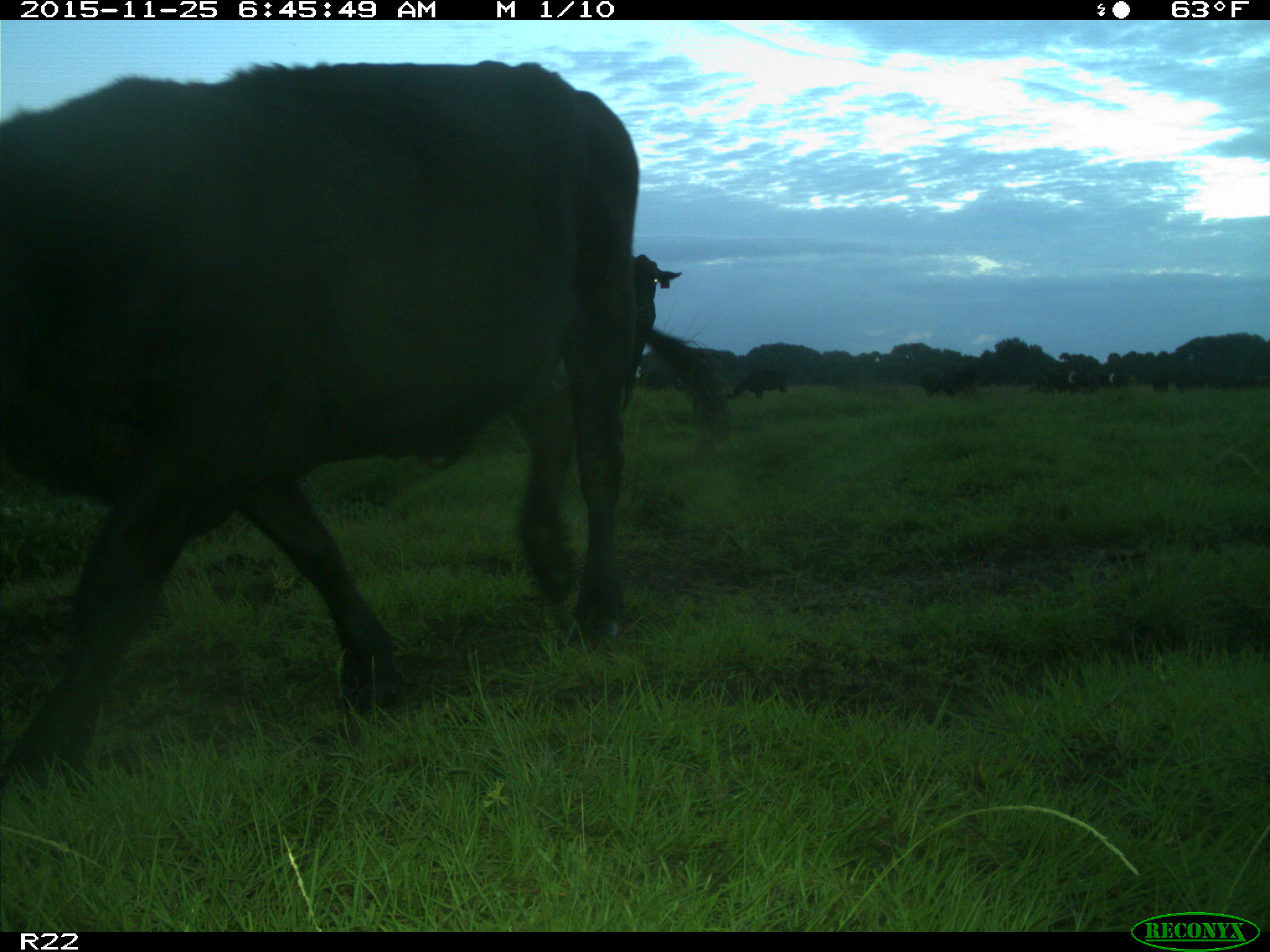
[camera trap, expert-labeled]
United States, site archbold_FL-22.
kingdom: Animalia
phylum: Chordata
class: Mammalia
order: Artiodactyla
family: Bovidae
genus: Bos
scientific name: Bos taurus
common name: domestic cow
Bos taurus (domestic cow).